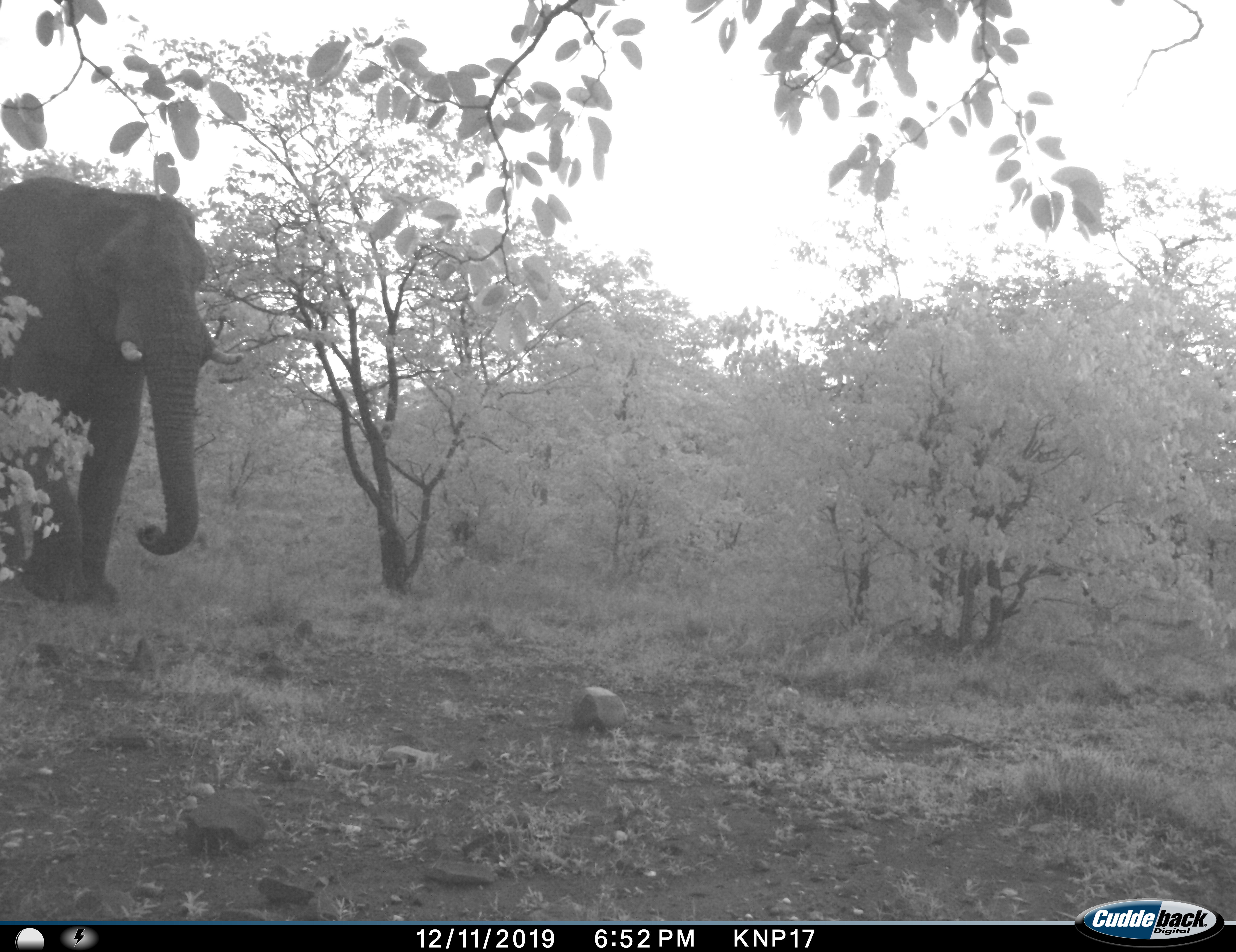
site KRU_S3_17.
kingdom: Animalia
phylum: Chordata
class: Mammalia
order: Proboscidea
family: Elephantidae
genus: Loxodonta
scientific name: Loxodonta africana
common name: african bush elephant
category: elephant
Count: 1.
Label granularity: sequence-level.